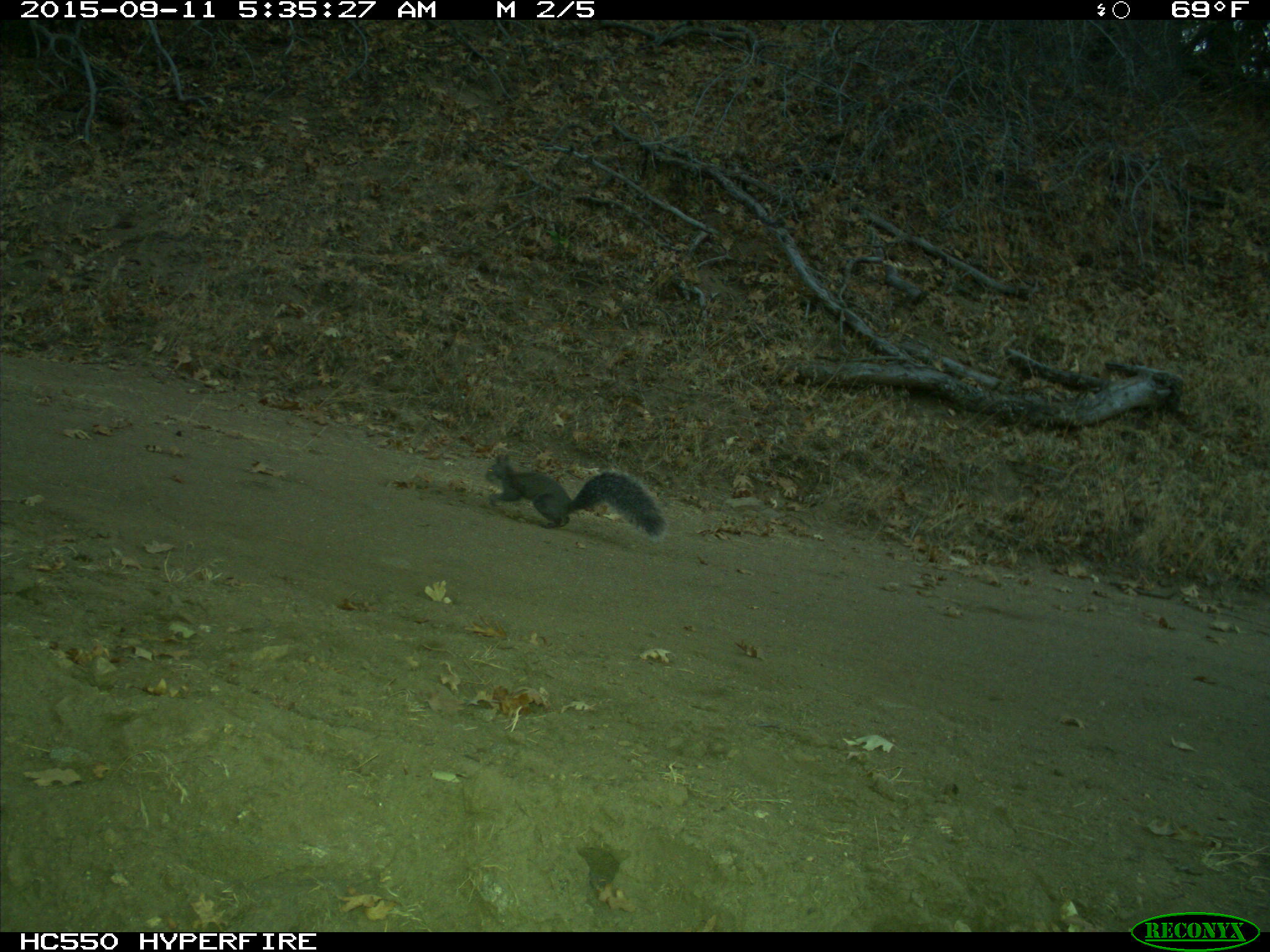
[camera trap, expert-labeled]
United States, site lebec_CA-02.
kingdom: Animalia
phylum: Chordata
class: Mammalia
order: Rodentia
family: Sciuridae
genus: Sciurus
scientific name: Sciurus carolinensis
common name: eastern gray squirrel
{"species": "Sciurus carolinensis (eastern gray squirrel)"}